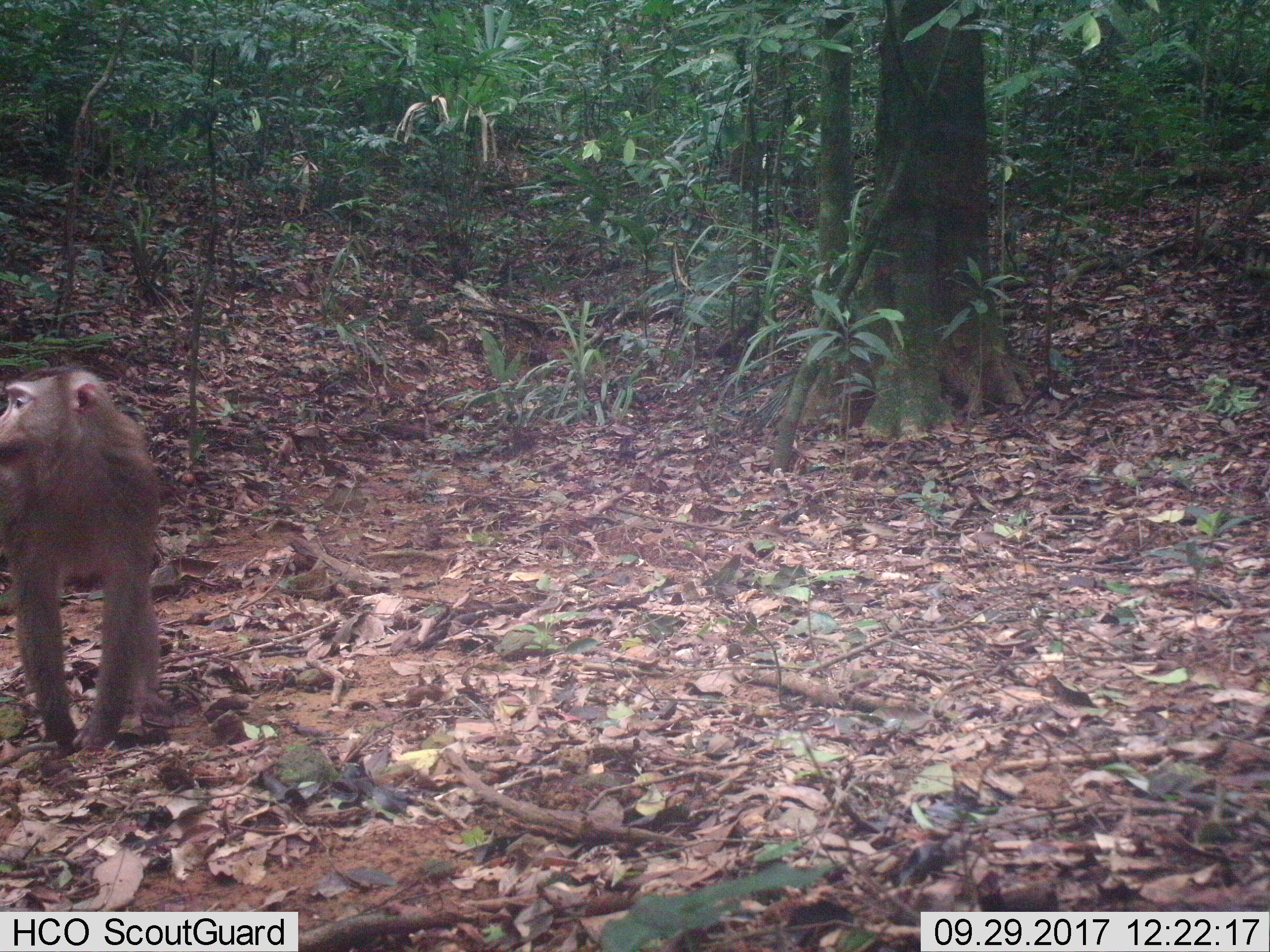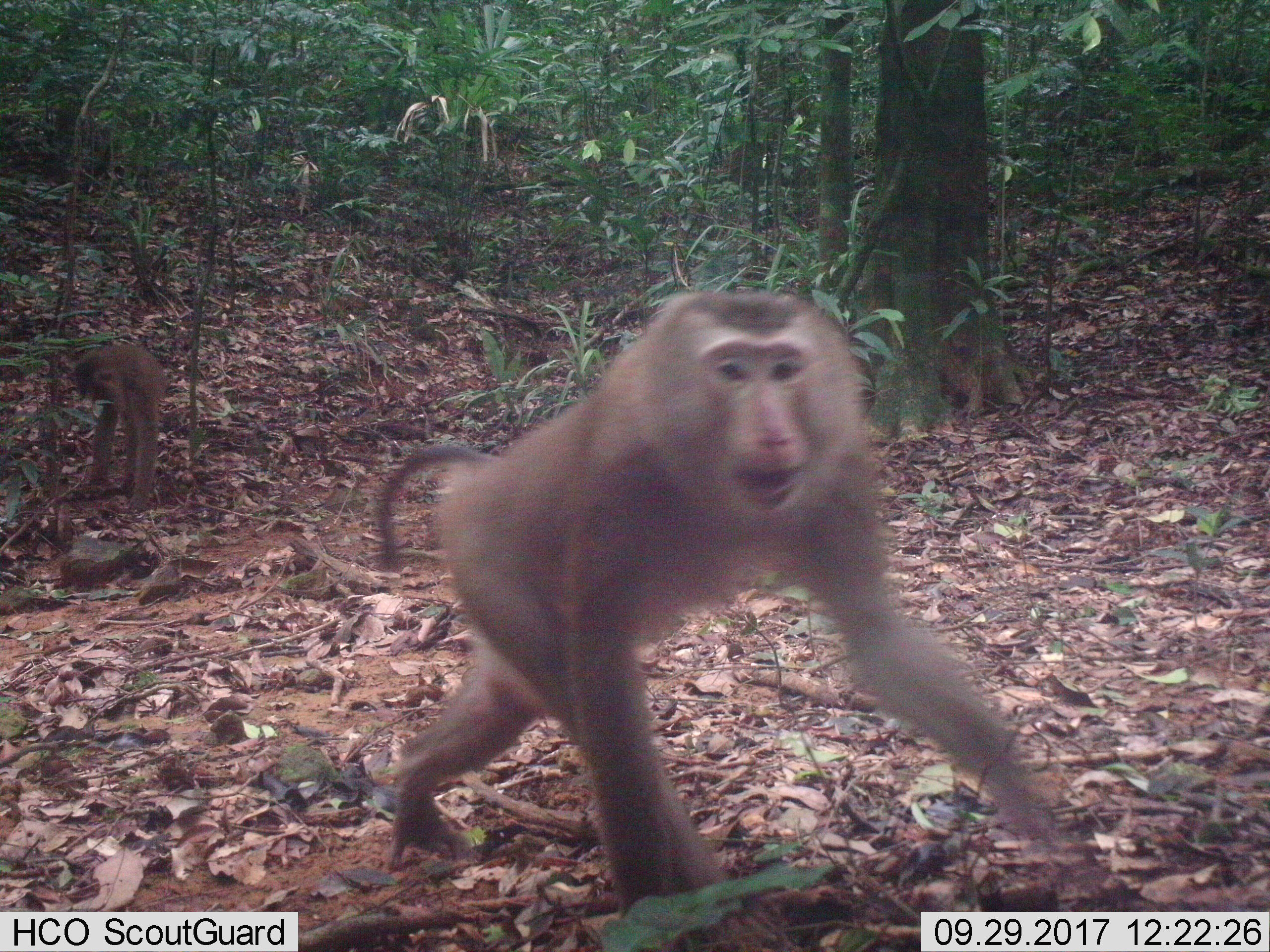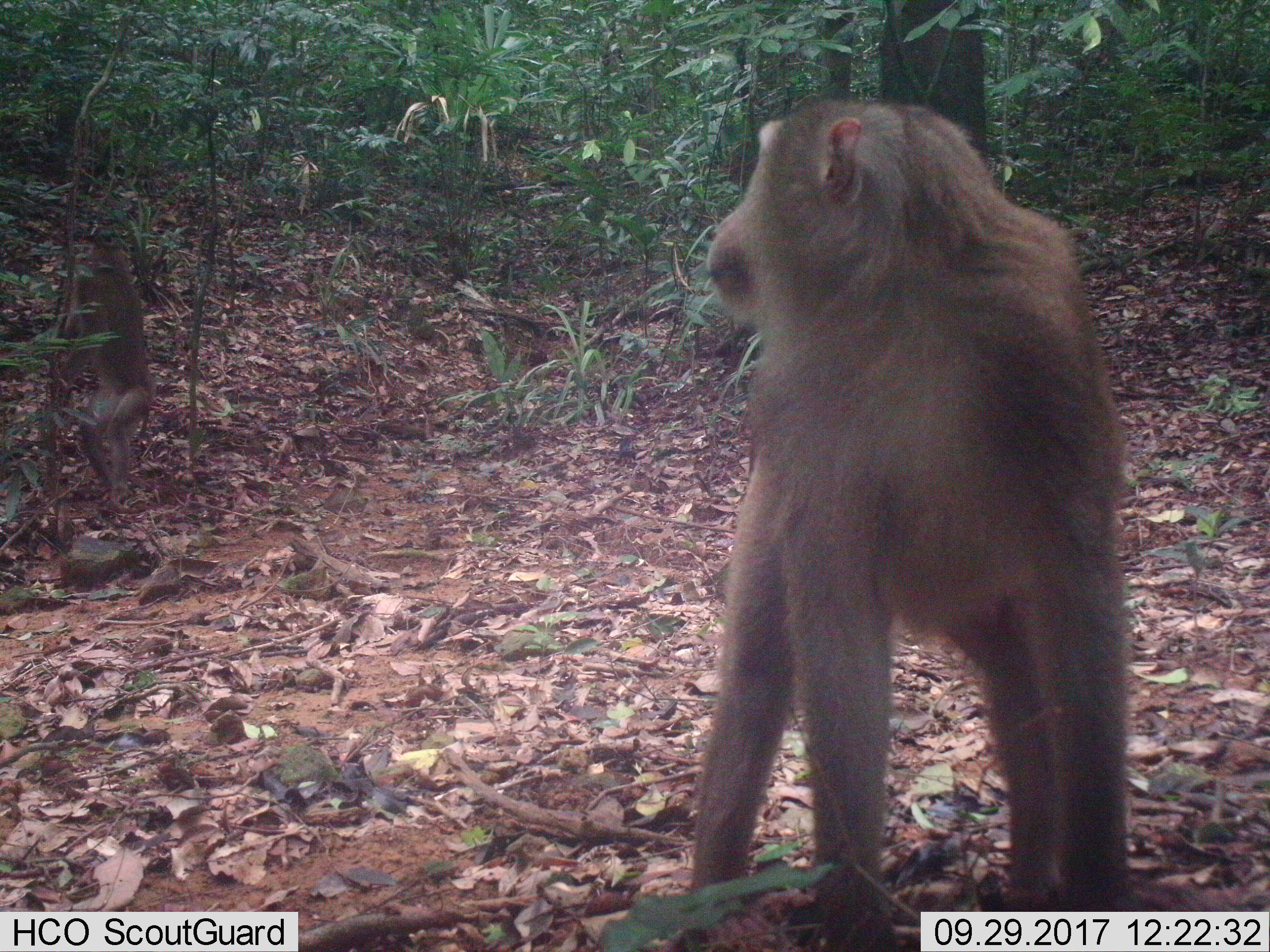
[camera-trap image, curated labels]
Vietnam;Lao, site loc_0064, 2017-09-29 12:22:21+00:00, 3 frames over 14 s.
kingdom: Animalia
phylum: Chordata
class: Mammalia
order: Primates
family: Cercopithecidae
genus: Macaca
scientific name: Macaca nemestrina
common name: pig-tailed macaque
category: pig tailed macaque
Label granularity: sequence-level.